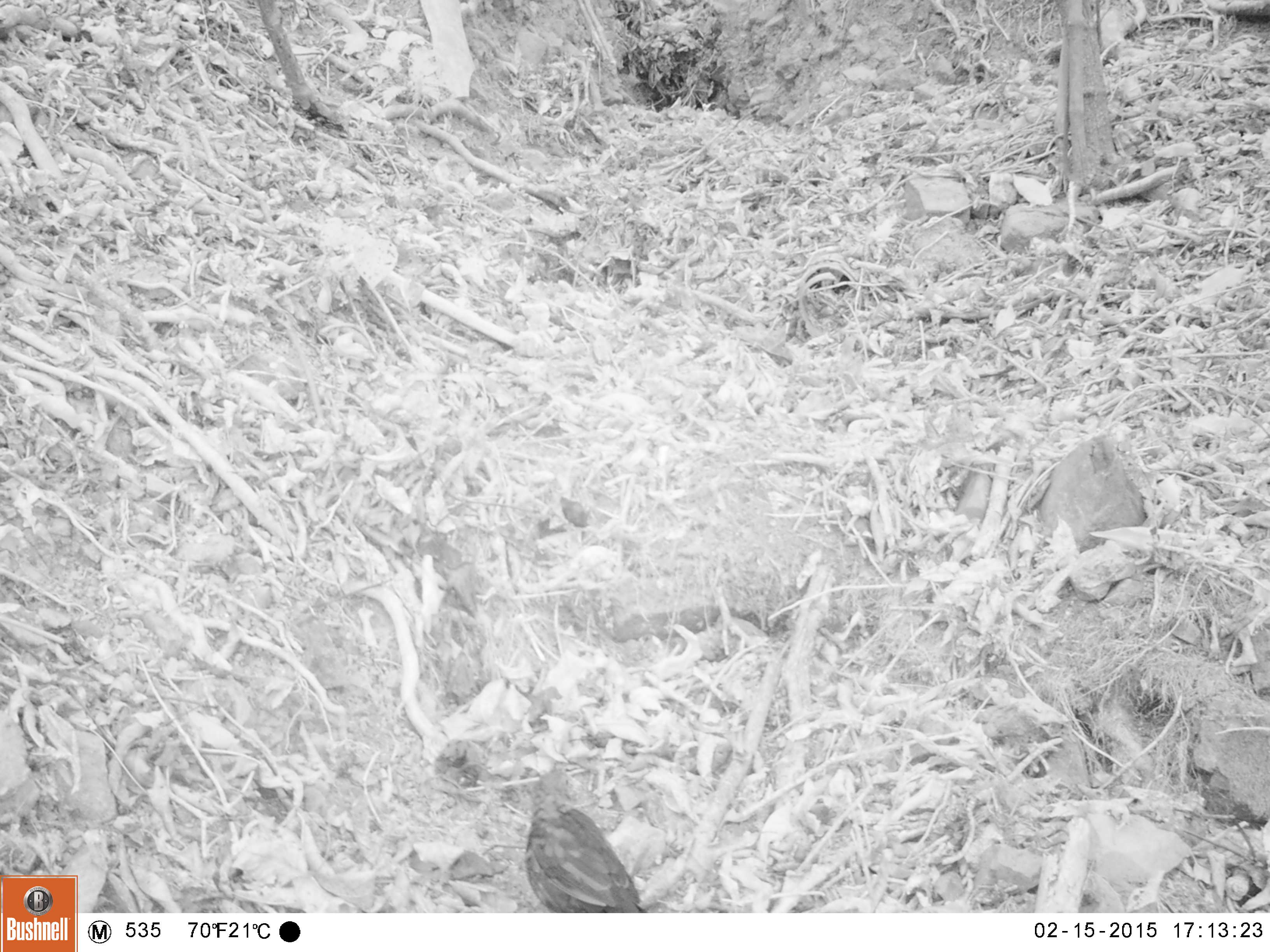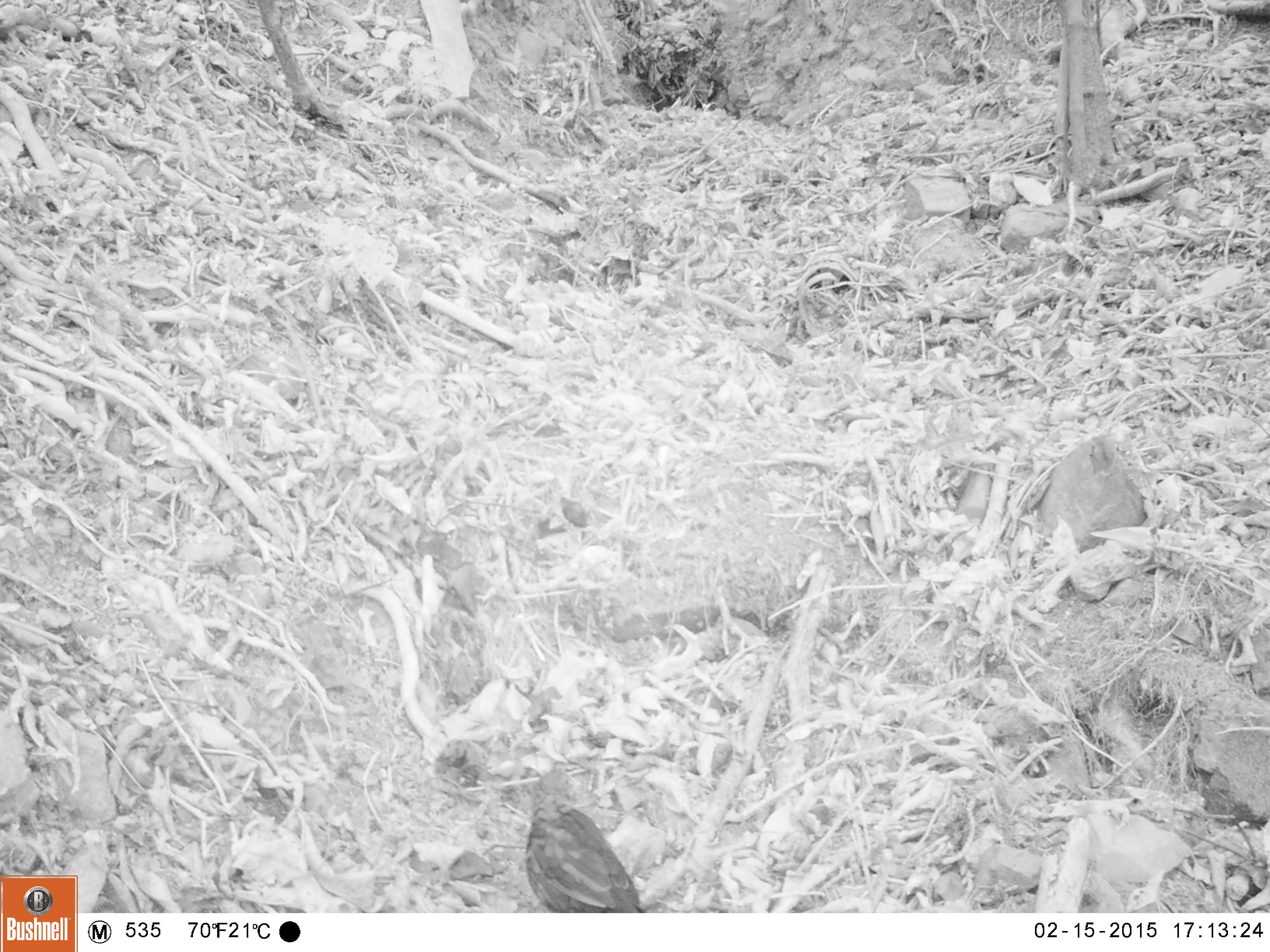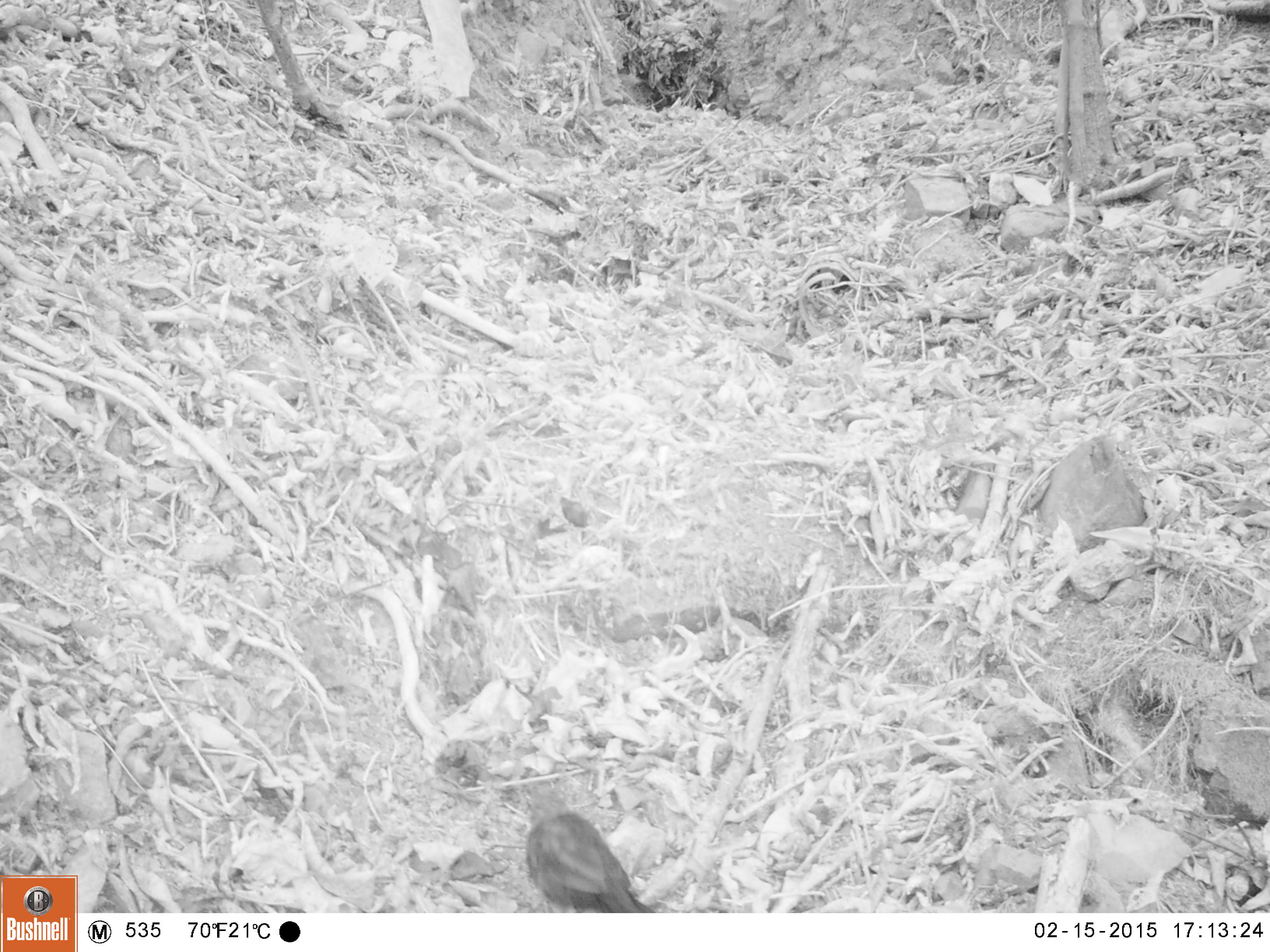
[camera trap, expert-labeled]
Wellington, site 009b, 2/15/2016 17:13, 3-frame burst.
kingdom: Animalia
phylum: Chordata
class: Aves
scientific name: Aves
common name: bird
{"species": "bird (Aves)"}